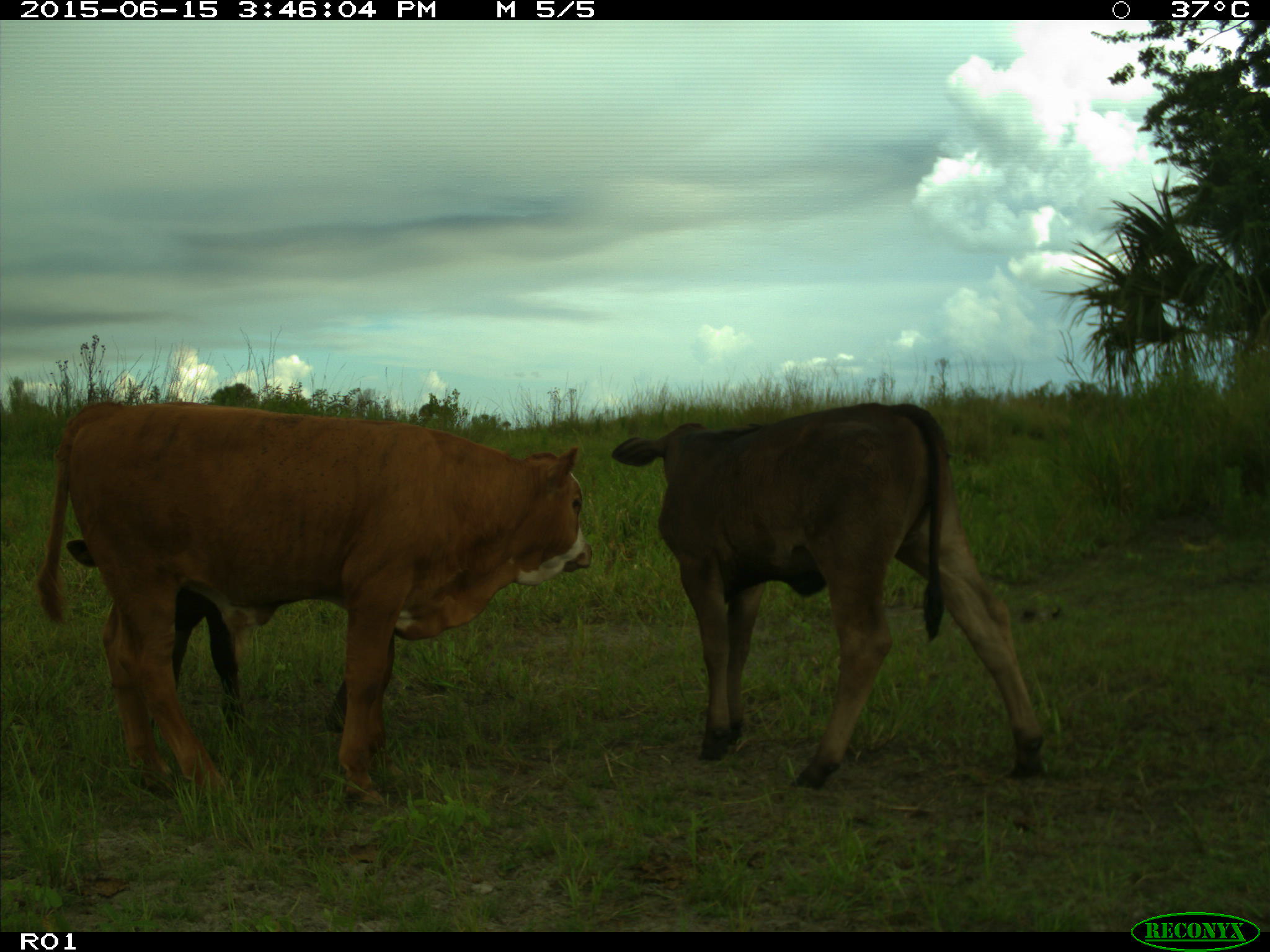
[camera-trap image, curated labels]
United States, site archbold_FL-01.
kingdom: Animalia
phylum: Chordata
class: Mammalia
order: Artiodactyla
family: Bovidae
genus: Bos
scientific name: Bos taurus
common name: domestic cow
Bos taurus (domestic cow).